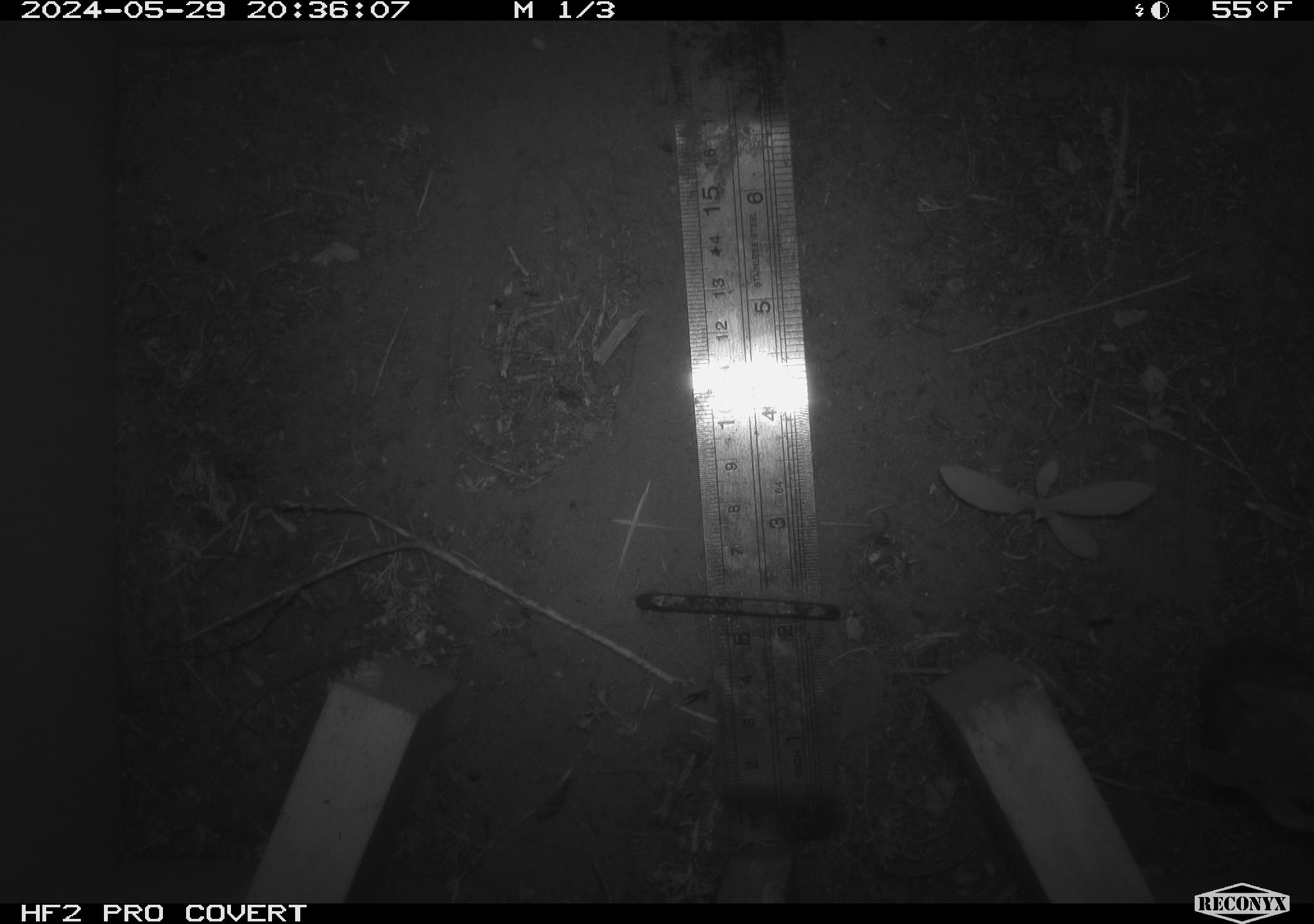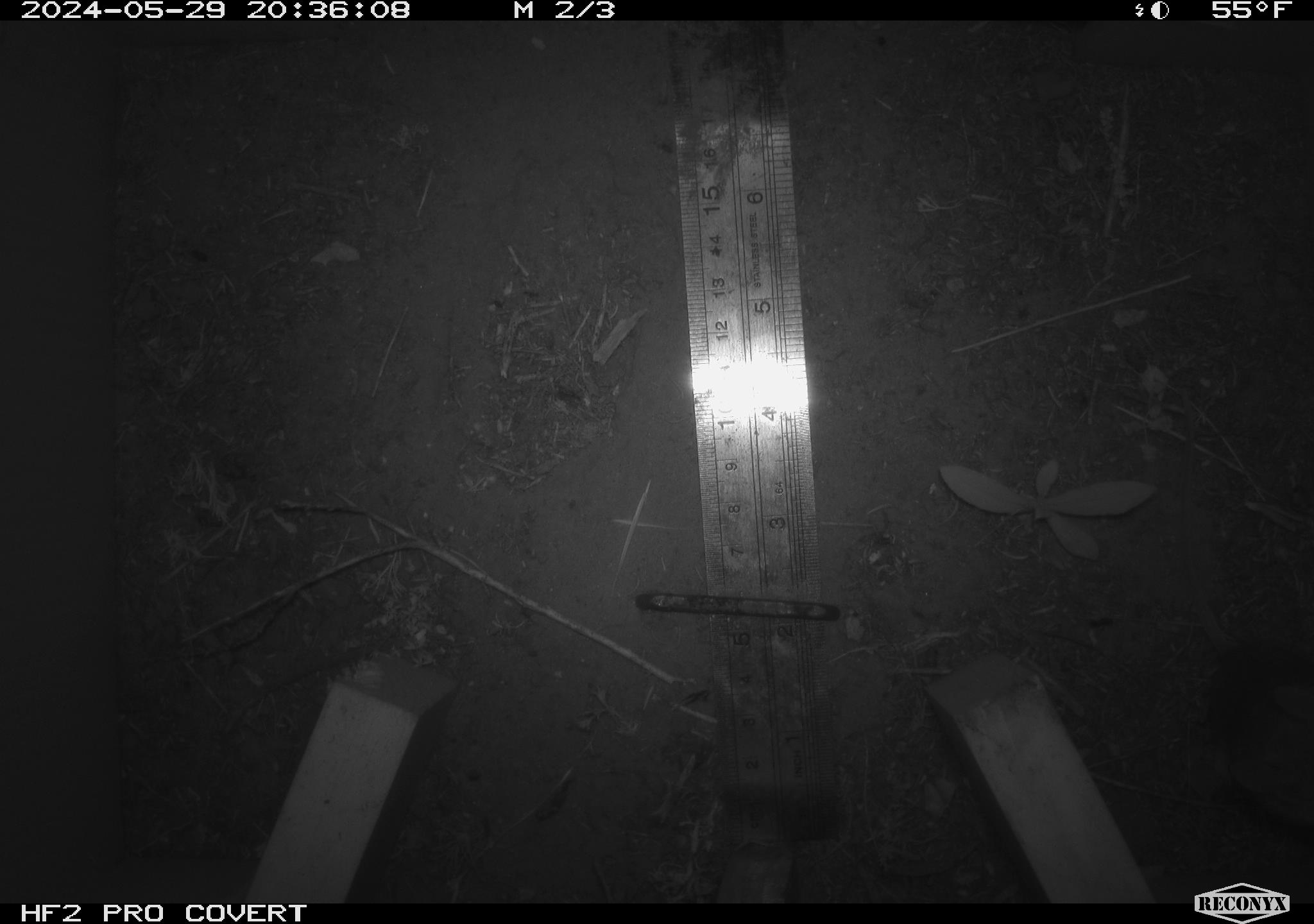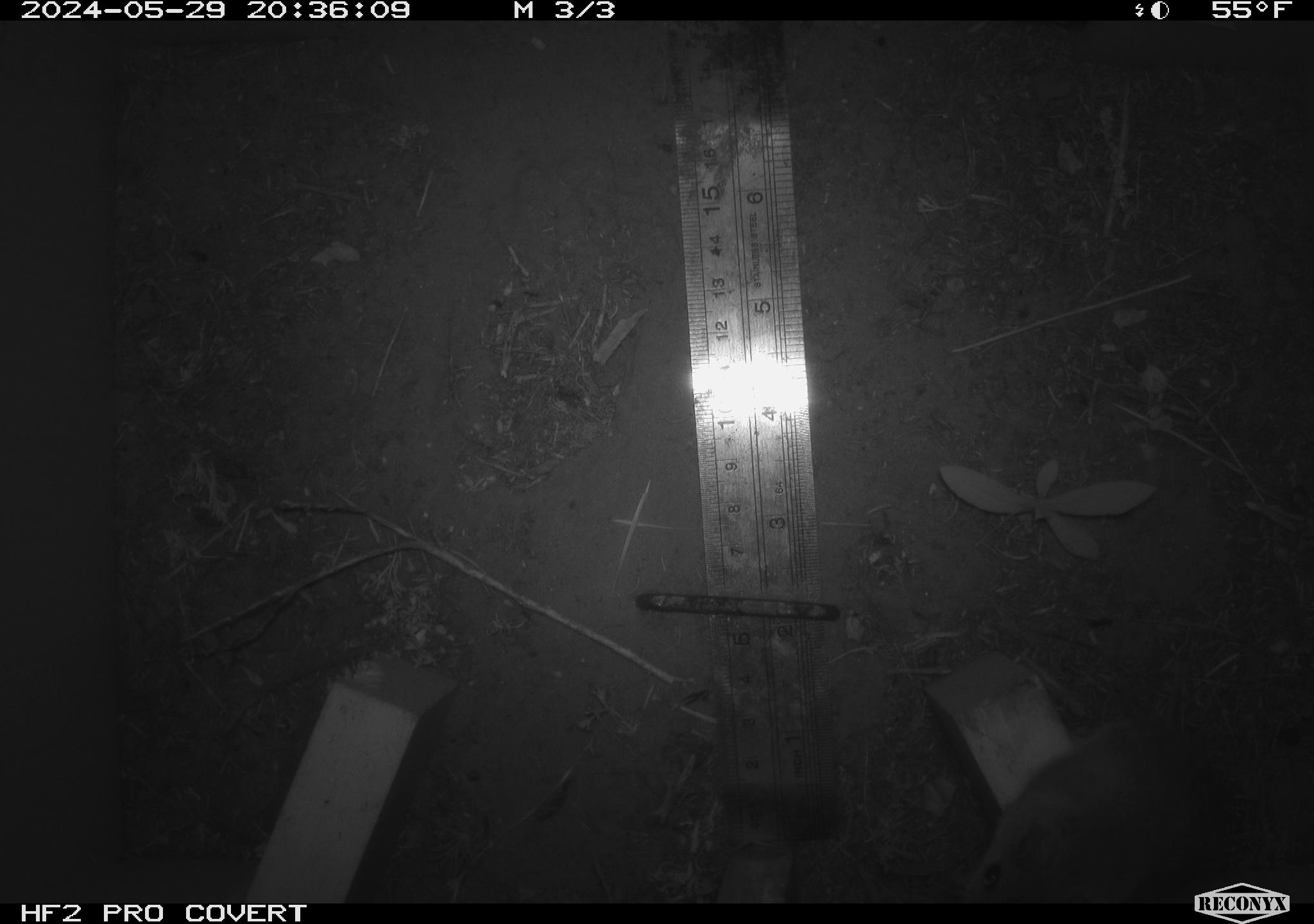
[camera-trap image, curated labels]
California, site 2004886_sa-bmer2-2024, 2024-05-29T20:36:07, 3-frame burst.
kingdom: Animalia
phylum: Chordata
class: Mammalia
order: Rodentia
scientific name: Rodentia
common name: mouse species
Mouse species (Rodentia).